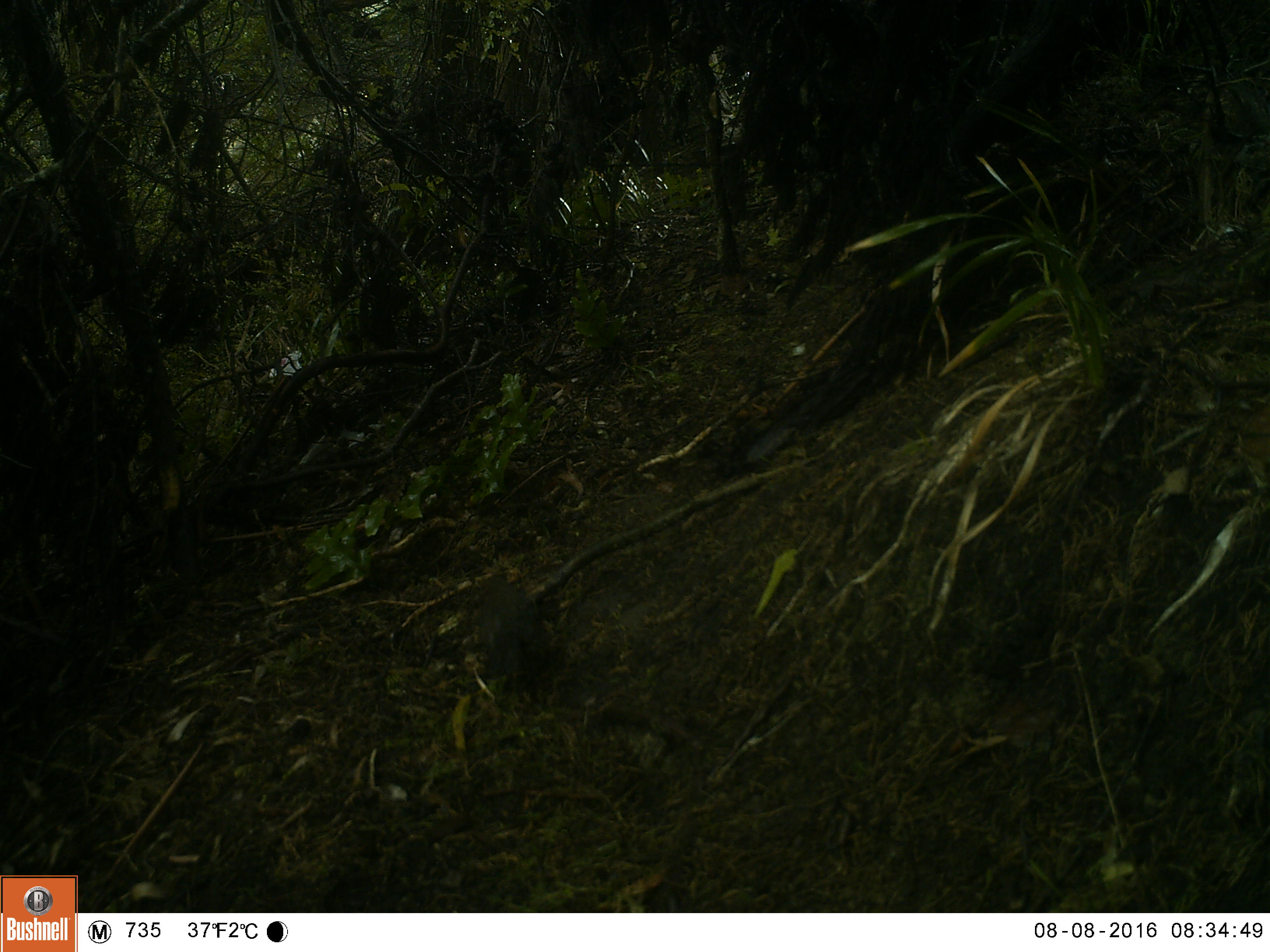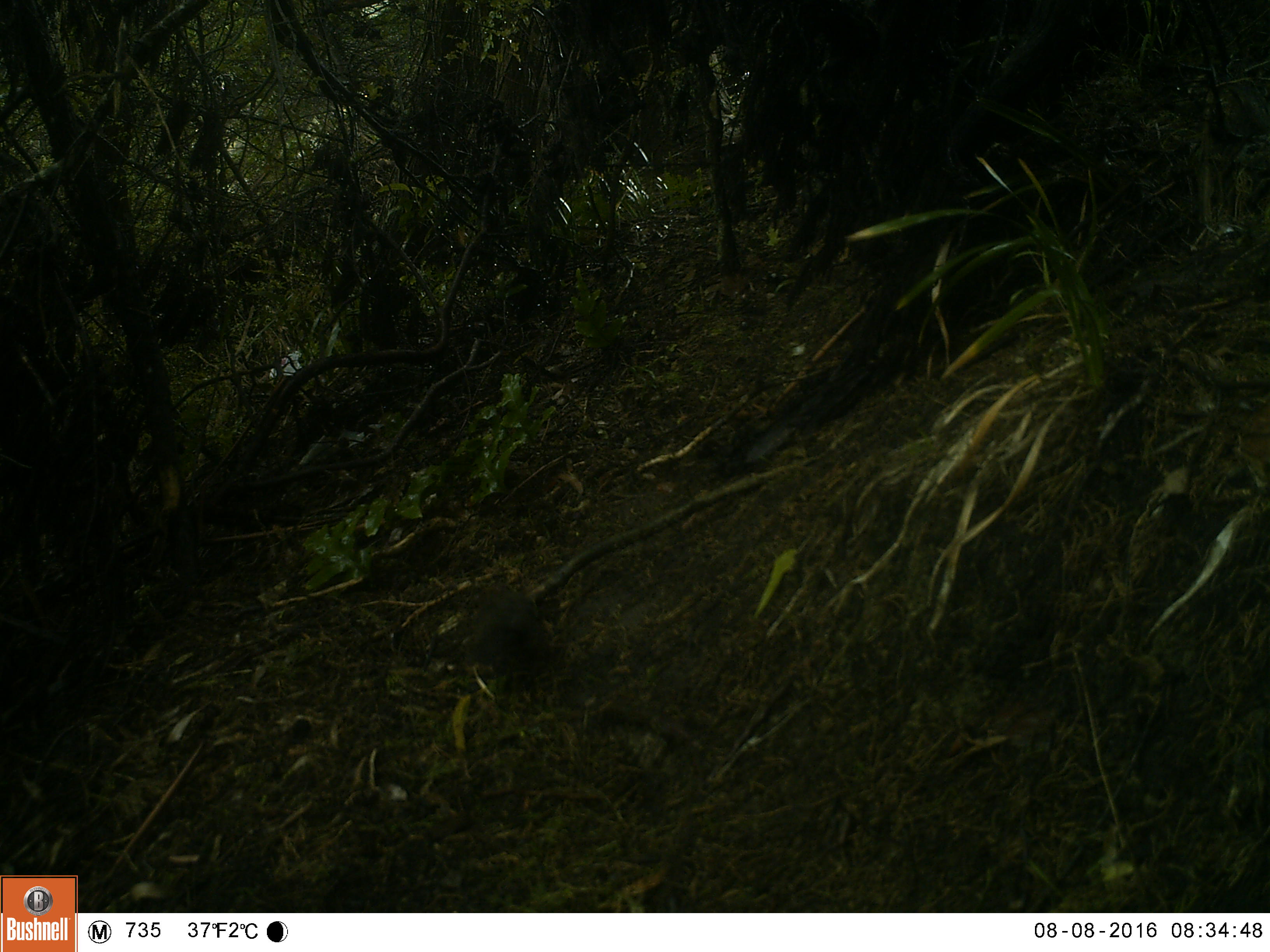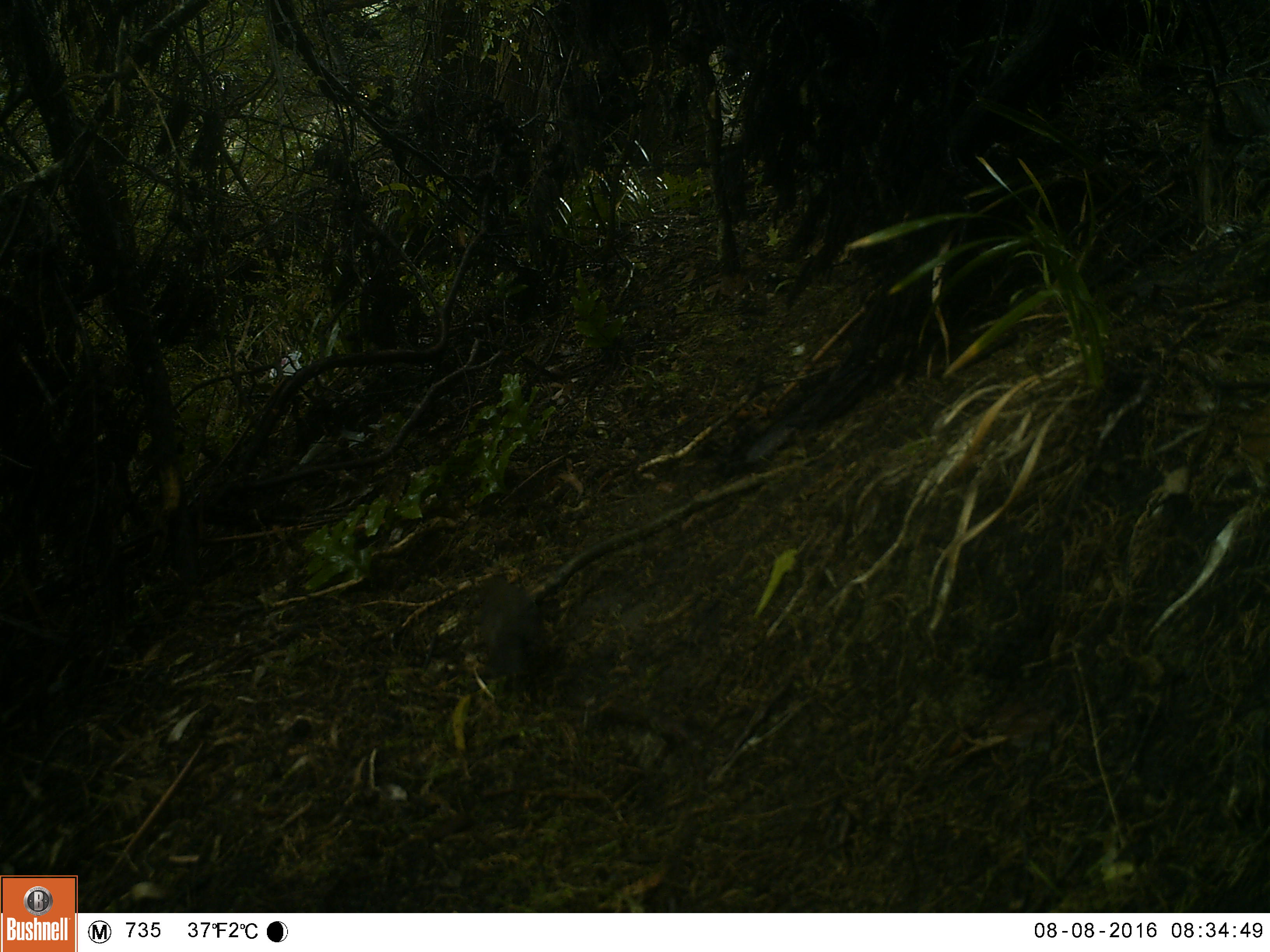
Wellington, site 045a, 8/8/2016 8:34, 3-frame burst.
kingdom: Animalia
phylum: Chordata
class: Aves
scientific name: Aves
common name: bird